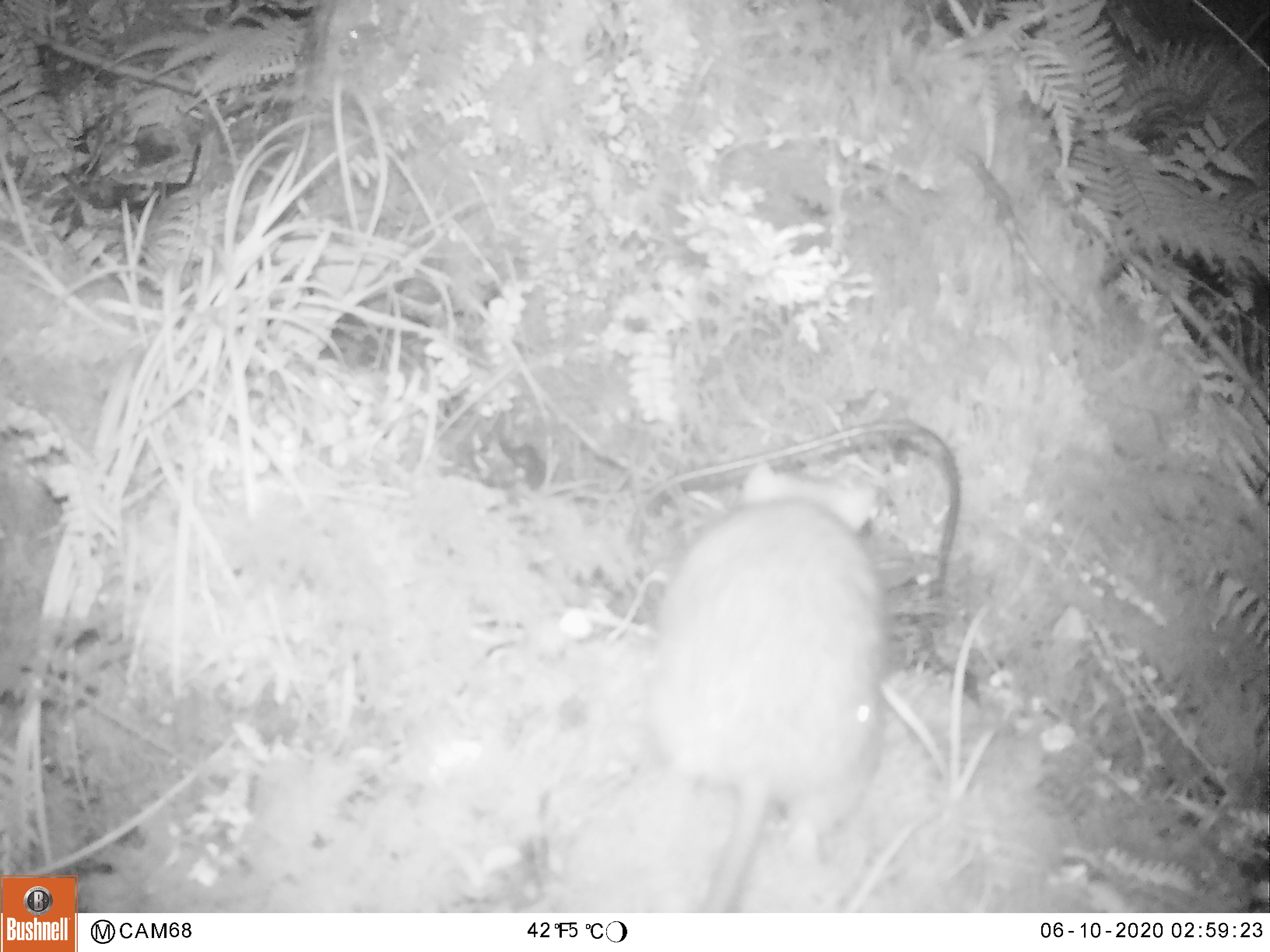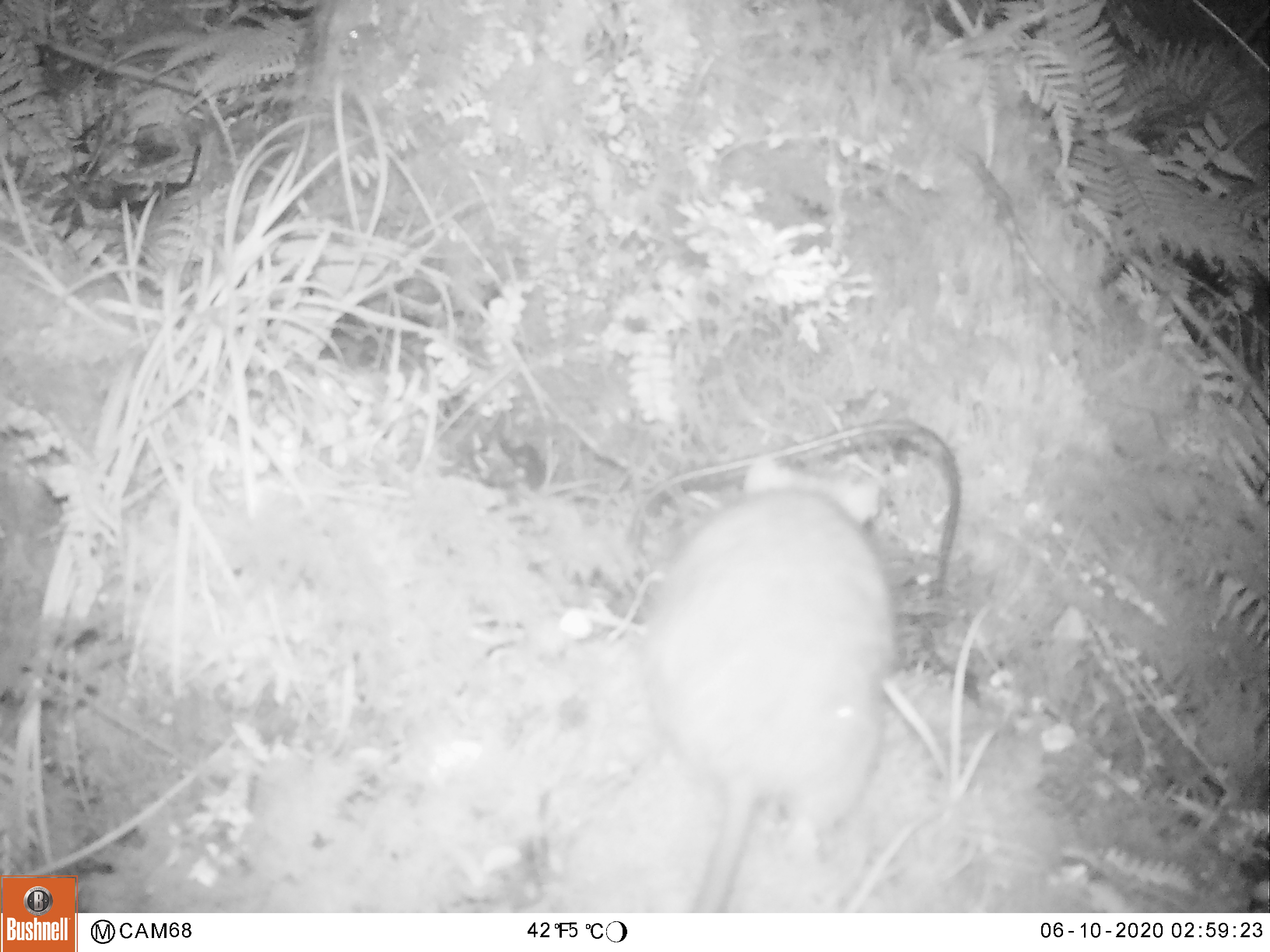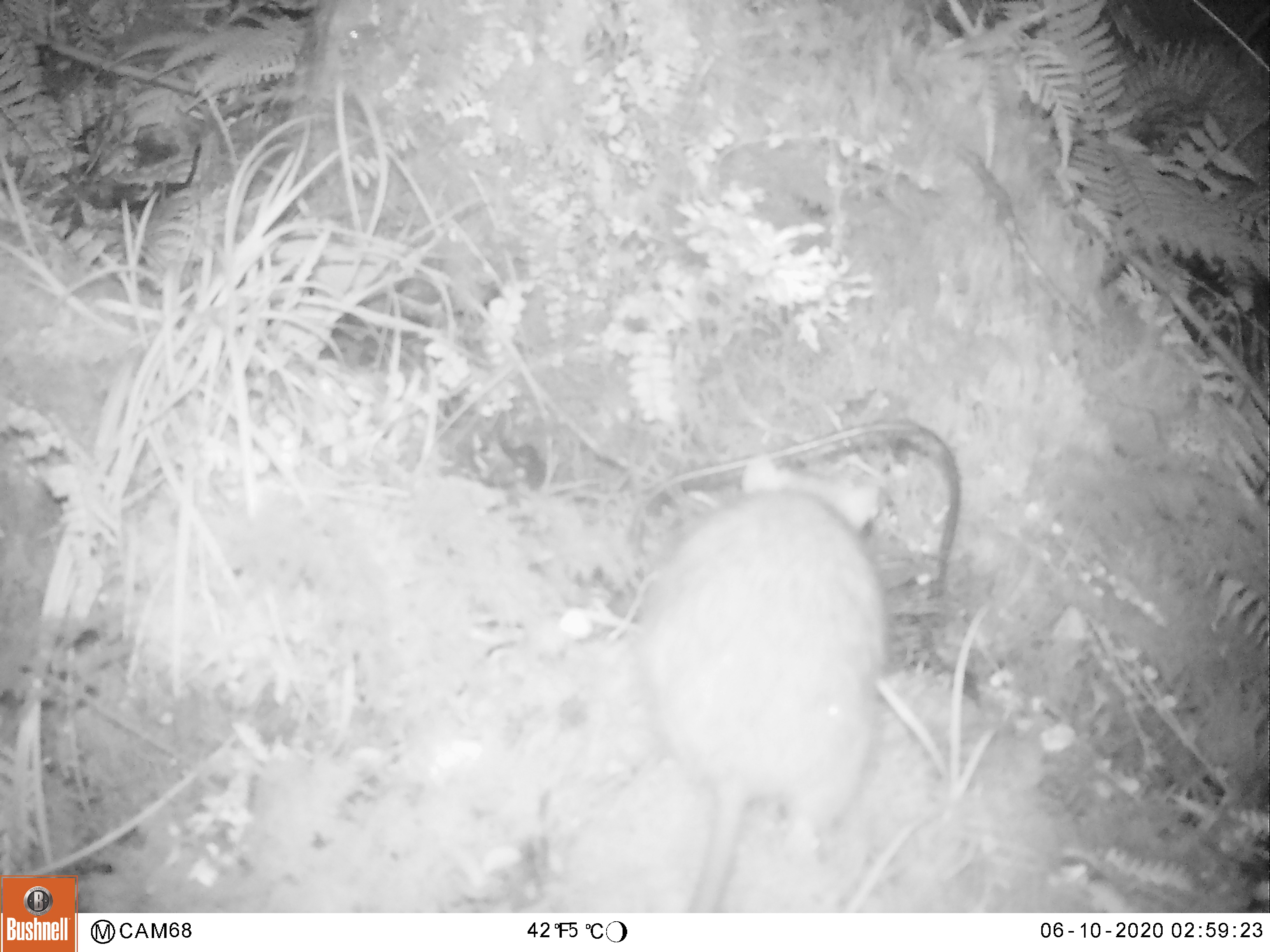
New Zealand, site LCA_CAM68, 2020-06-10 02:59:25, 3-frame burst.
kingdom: Animalia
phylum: Chordata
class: Mammalia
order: Rodentia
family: Muridae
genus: Rattus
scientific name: Rattus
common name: rat